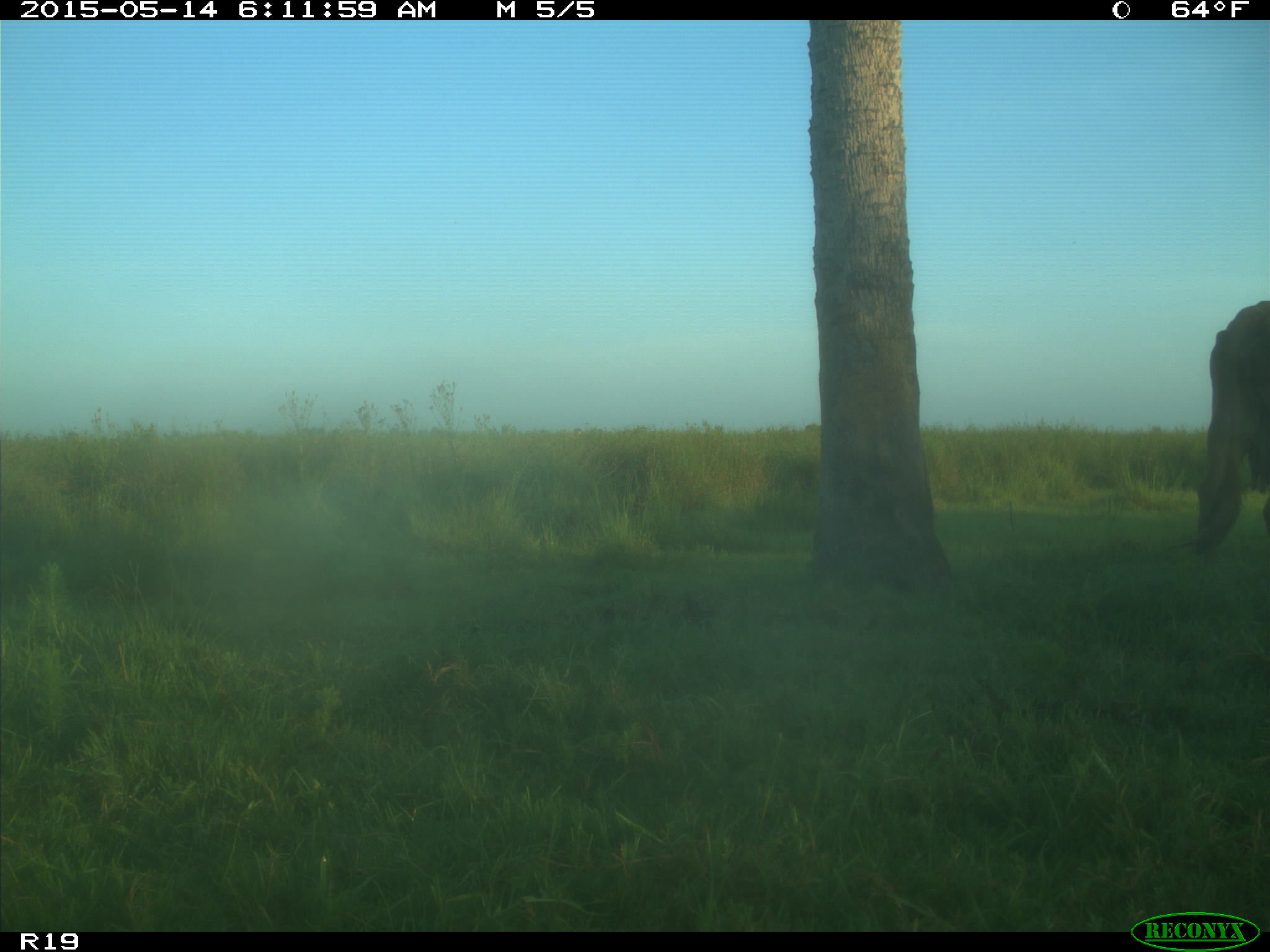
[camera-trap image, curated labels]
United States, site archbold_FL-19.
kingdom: Animalia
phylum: Chordata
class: Mammalia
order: Artiodactyla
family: Bovidae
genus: Bos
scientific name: Bos taurus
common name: domestic cow